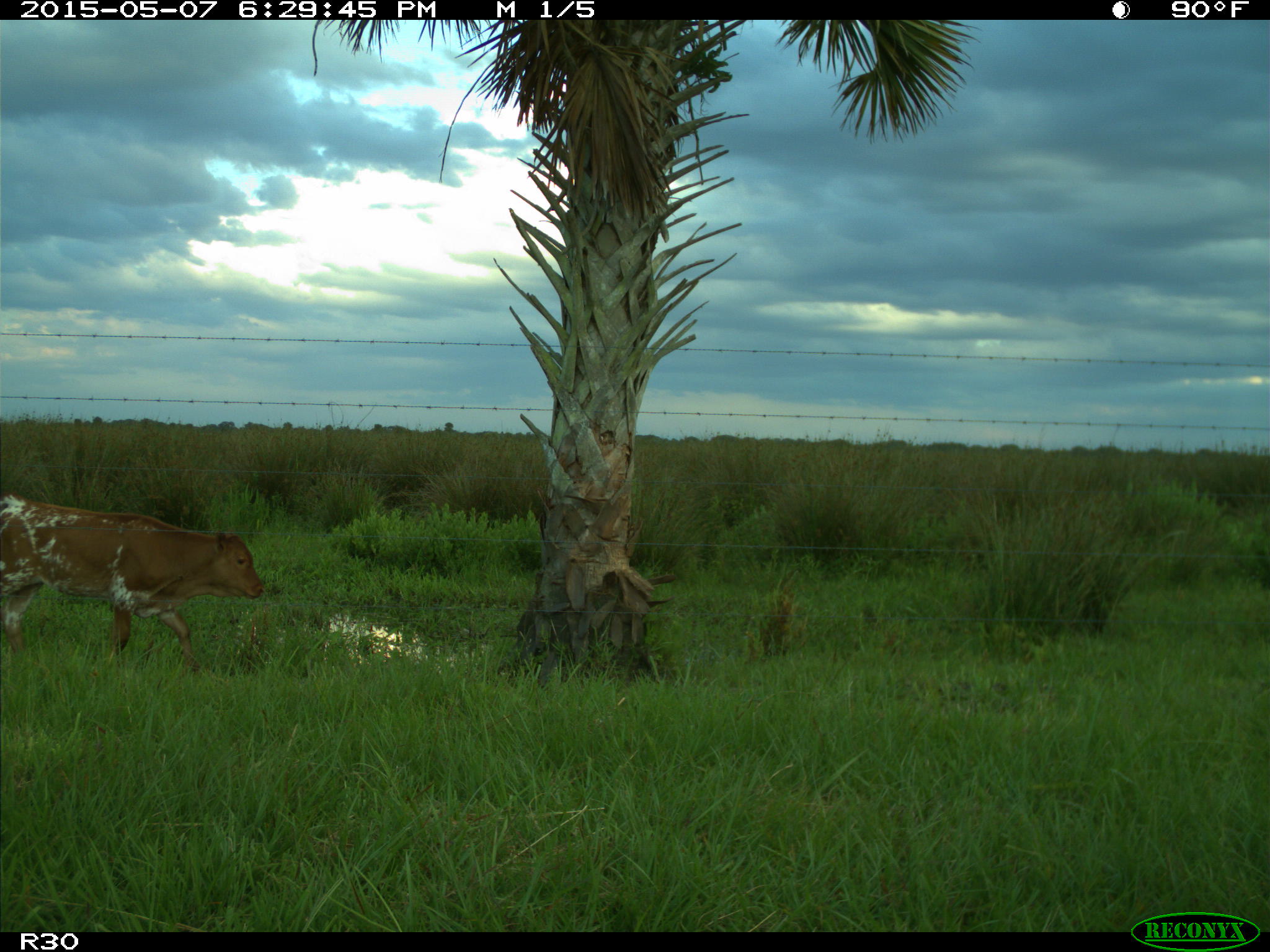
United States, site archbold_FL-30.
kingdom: Animalia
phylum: Chordata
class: Mammalia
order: Artiodactyla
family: Bovidae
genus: Bos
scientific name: Bos taurus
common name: domestic cow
Bos taurus (domestic cow).